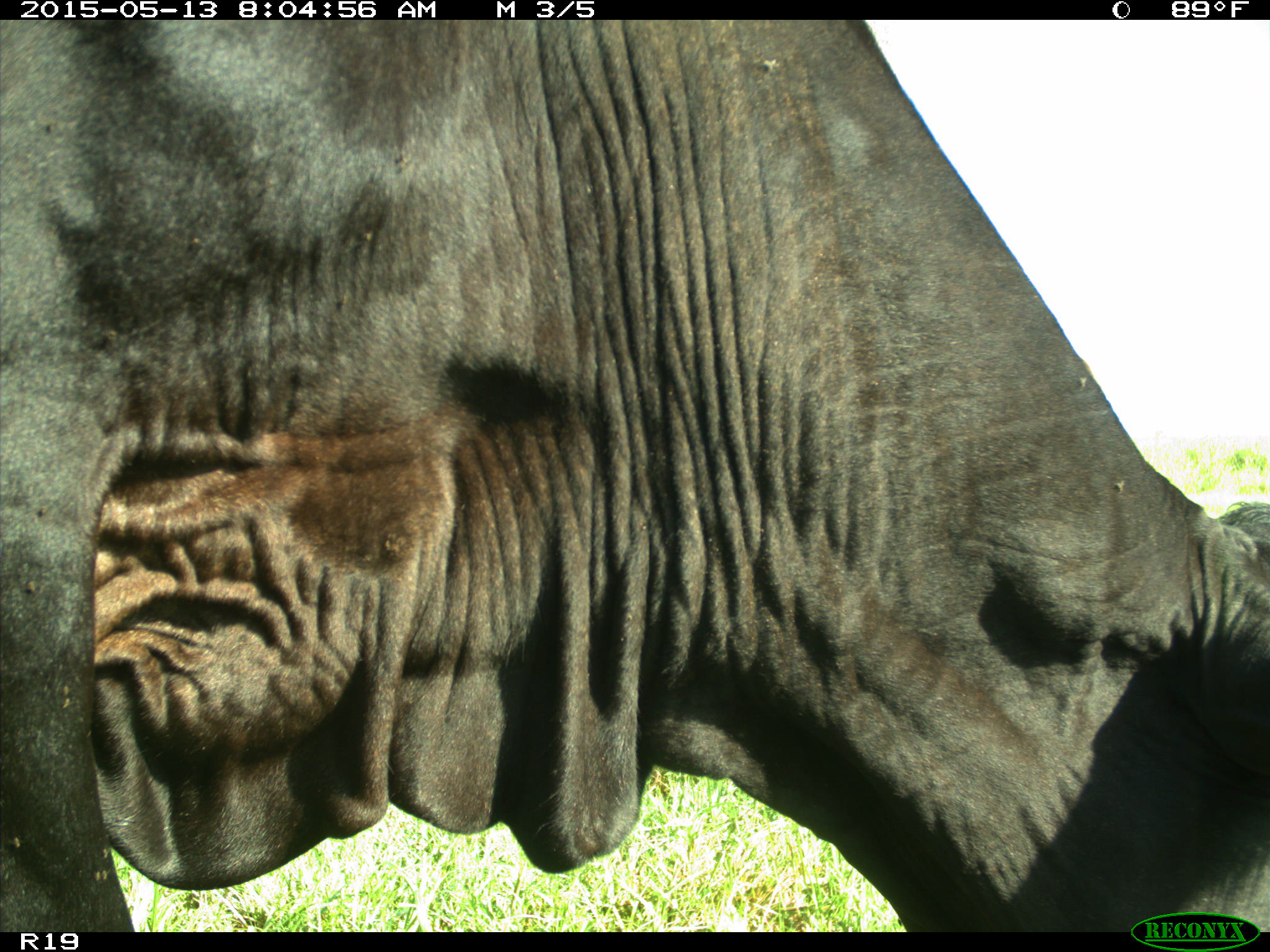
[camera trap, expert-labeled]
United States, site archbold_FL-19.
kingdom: Animalia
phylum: Chordata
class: Mammalia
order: Artiodactyla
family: Bovidae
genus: Bos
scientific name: Bos taurus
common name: domestic cow